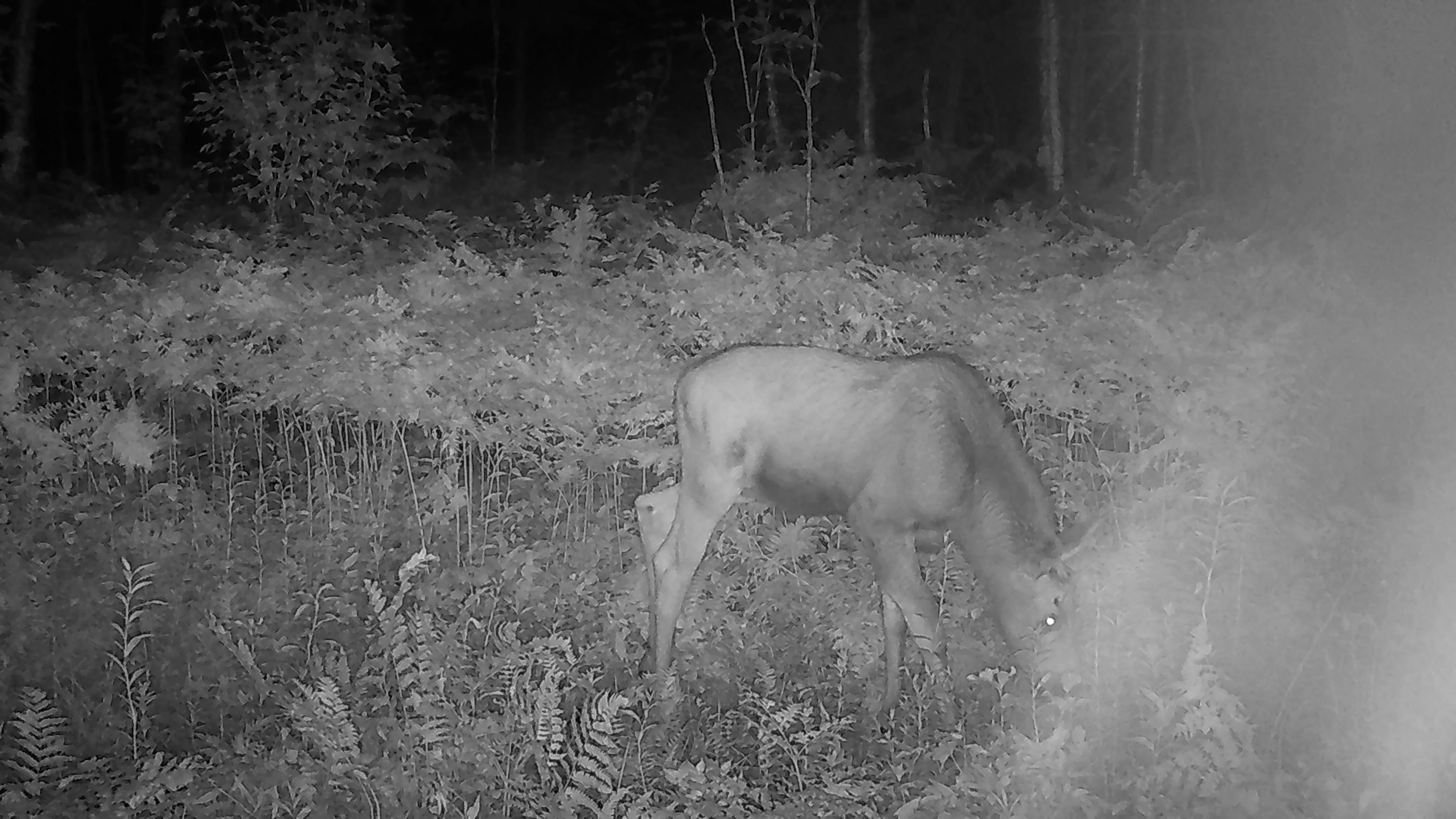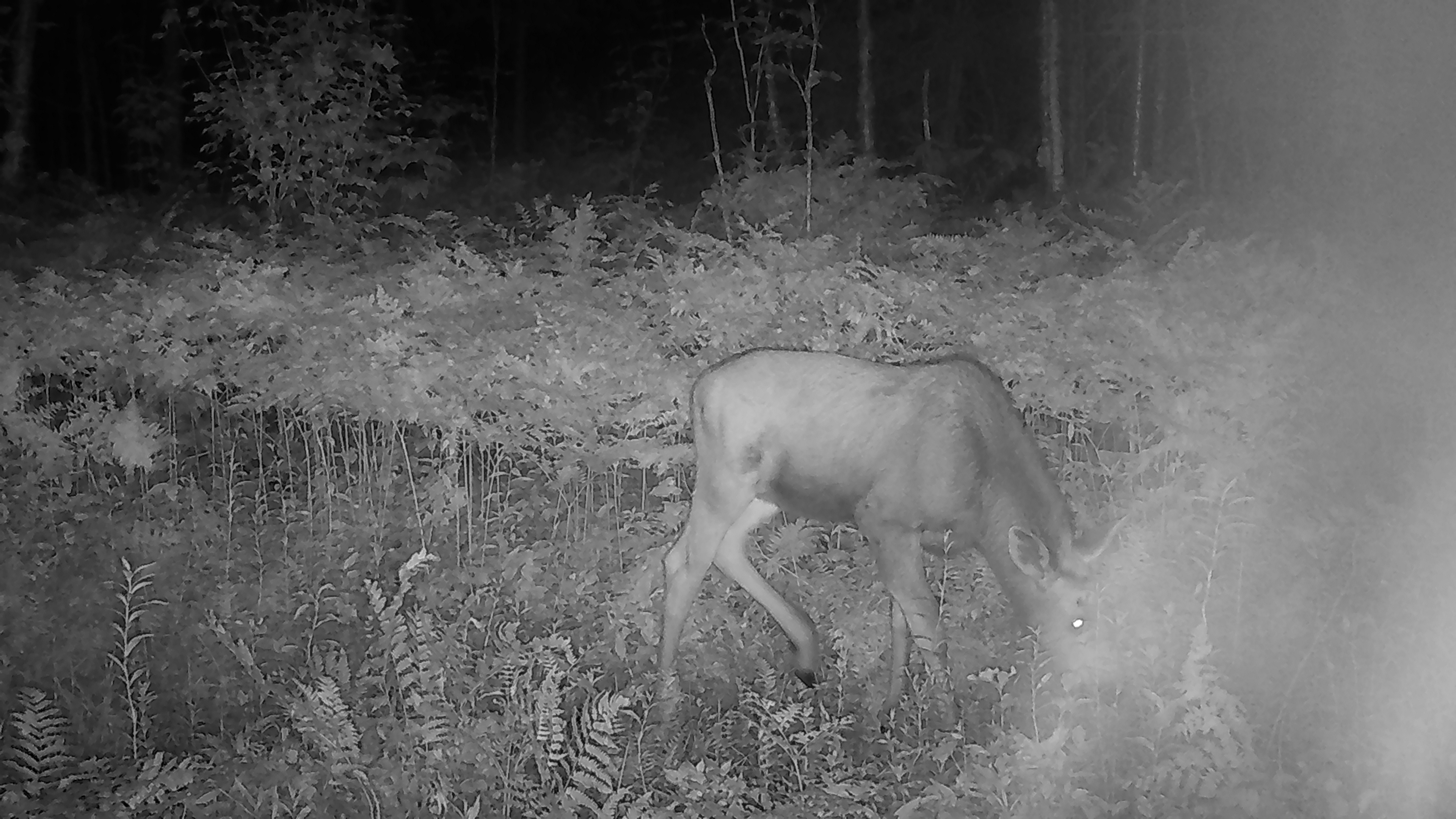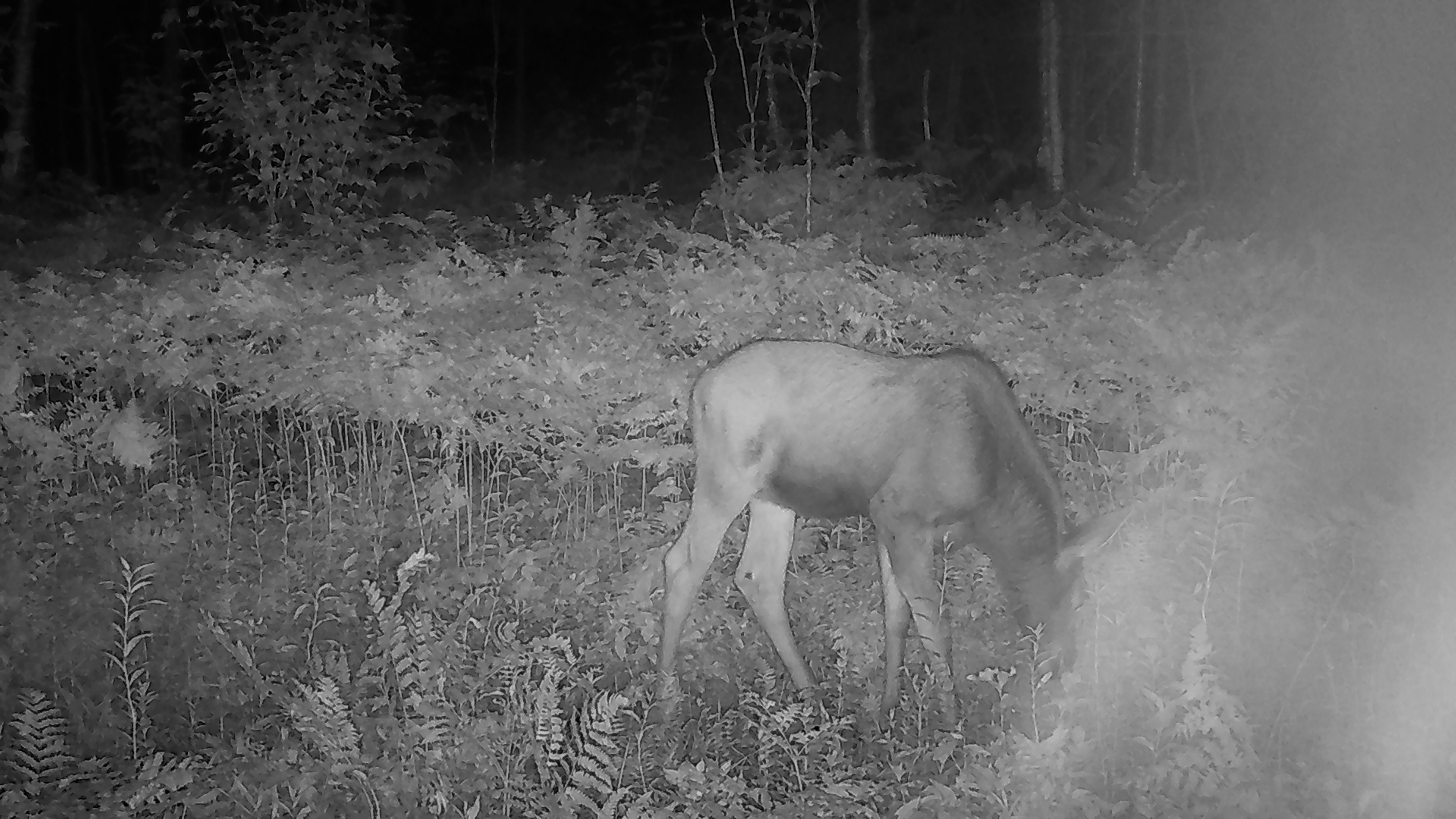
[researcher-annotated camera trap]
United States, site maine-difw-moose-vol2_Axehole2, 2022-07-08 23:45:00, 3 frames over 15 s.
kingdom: Animalia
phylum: Chordata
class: Mammalia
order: Artiodactyla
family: Cervidae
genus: Alces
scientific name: Alces alces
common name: moose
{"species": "moose (Alces alces)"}